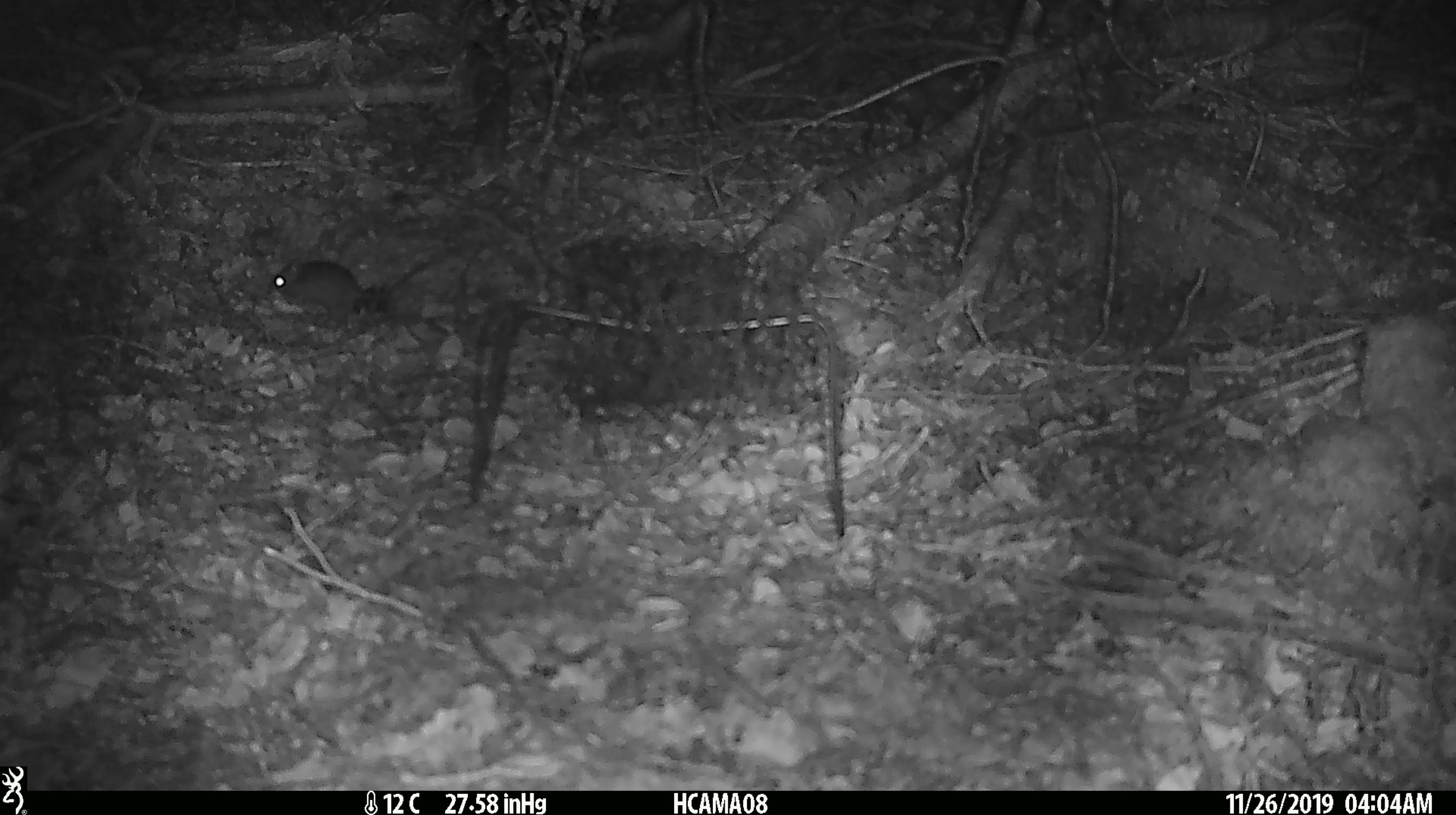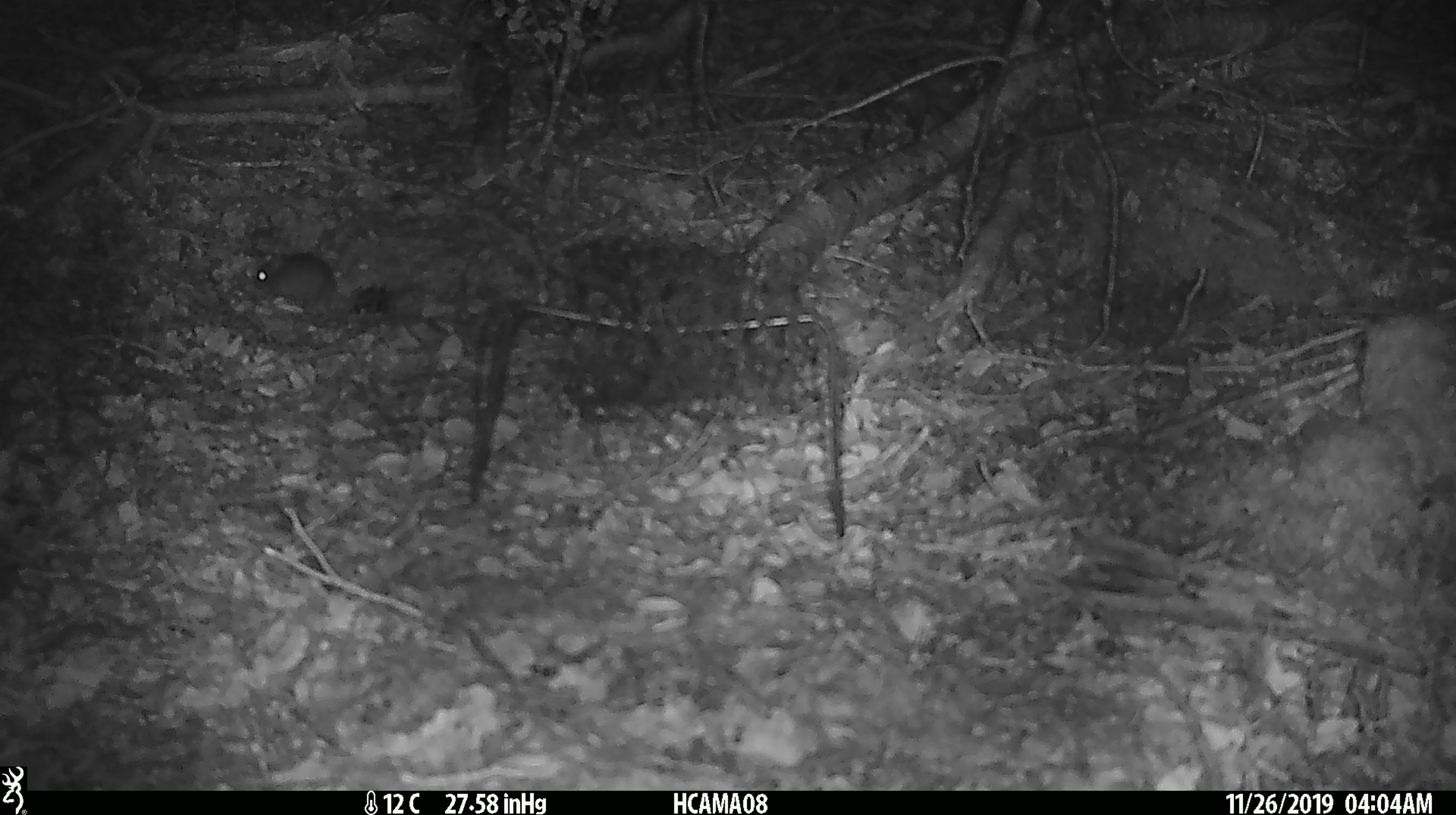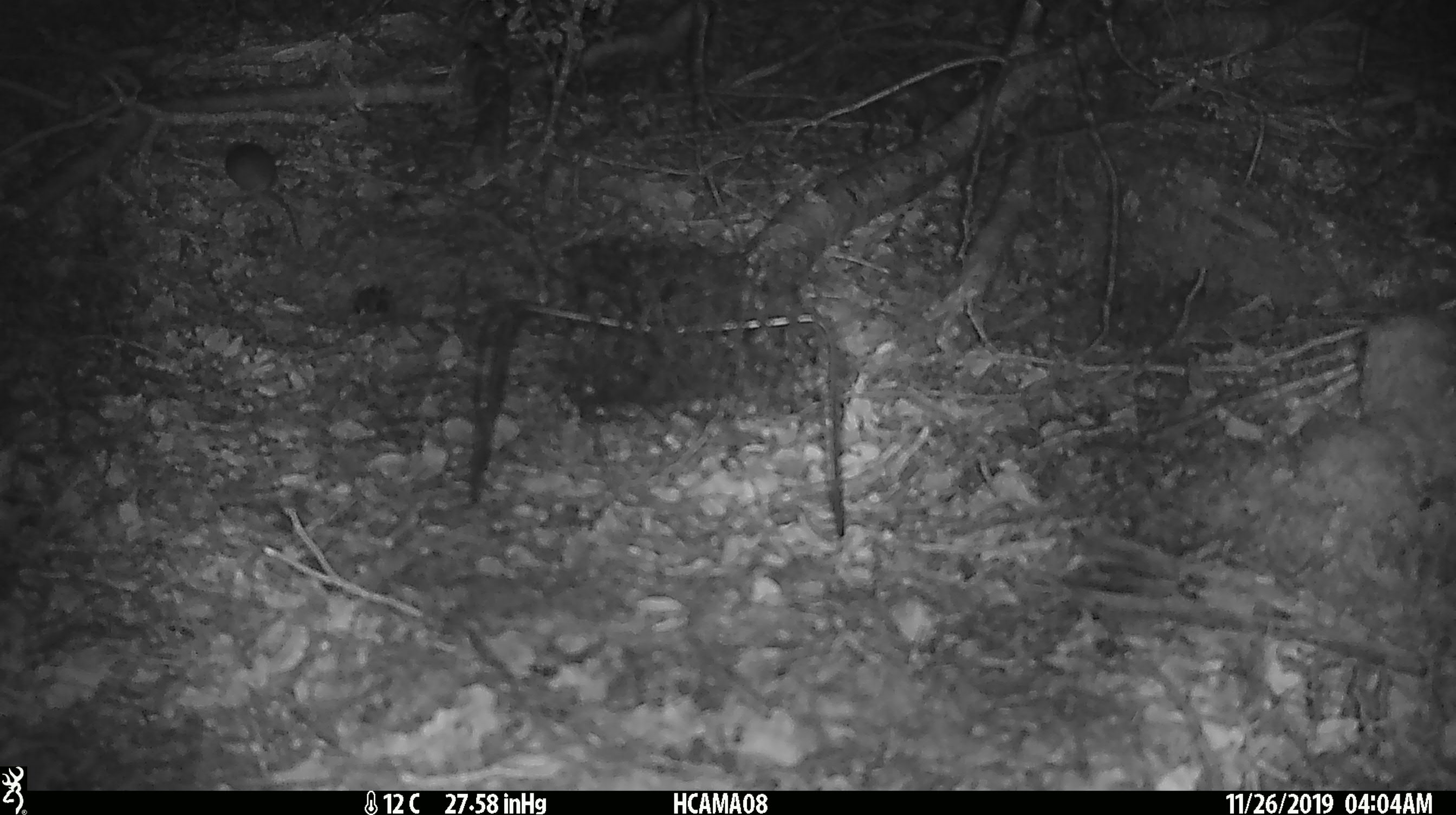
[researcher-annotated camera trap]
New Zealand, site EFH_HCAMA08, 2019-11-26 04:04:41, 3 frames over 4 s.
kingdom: Animalia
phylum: Chordata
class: Mammalia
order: Rodentia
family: Muridae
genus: Mus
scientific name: Mus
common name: mouse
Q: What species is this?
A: Mouse (Mus).